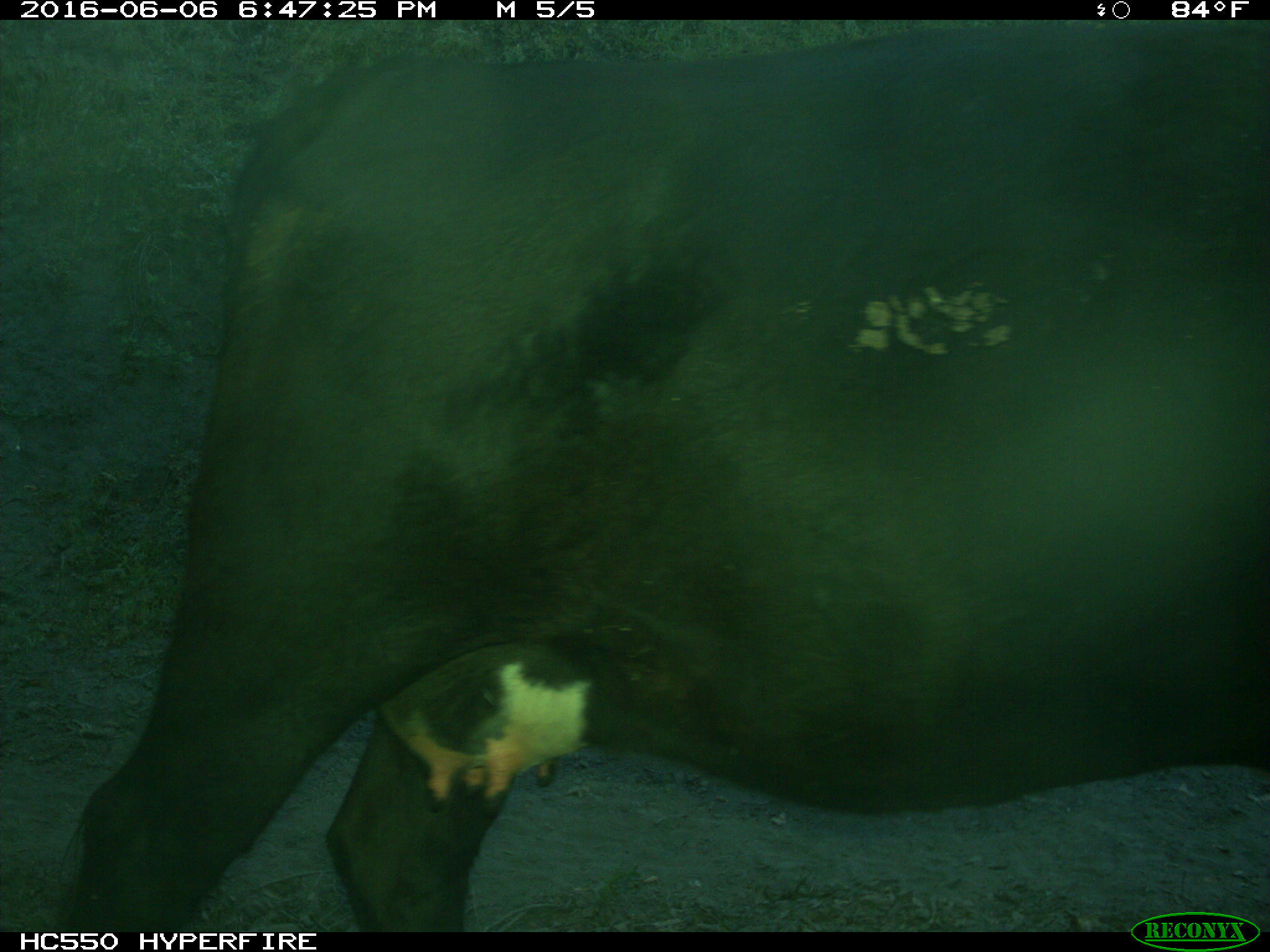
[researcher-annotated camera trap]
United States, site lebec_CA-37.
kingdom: Animalia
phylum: Chordata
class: Mammalia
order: Artiodactyla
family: Bovidae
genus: Bos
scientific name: Bos taurus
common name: domestic cow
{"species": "Bos taurus (domestic cow)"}